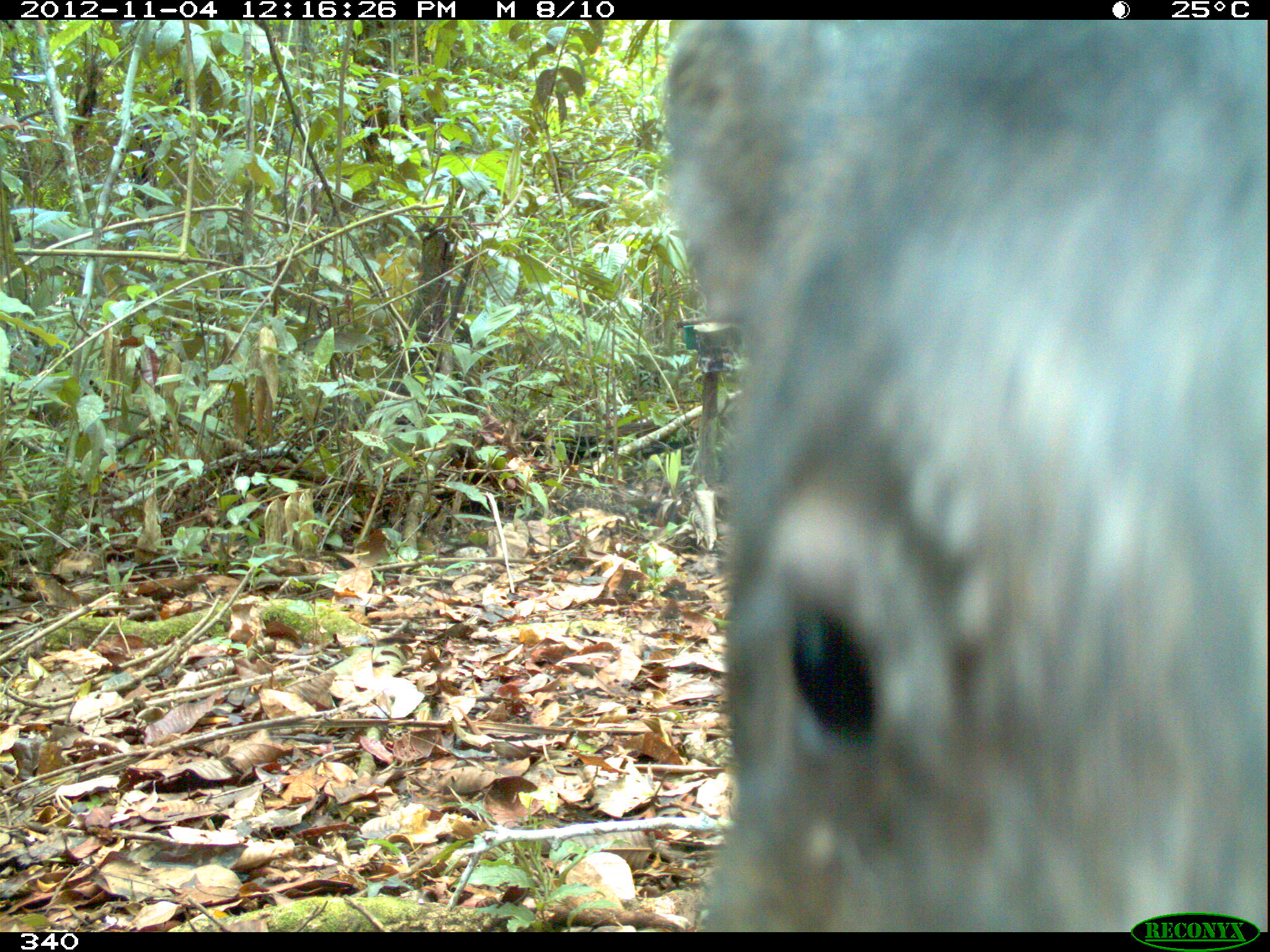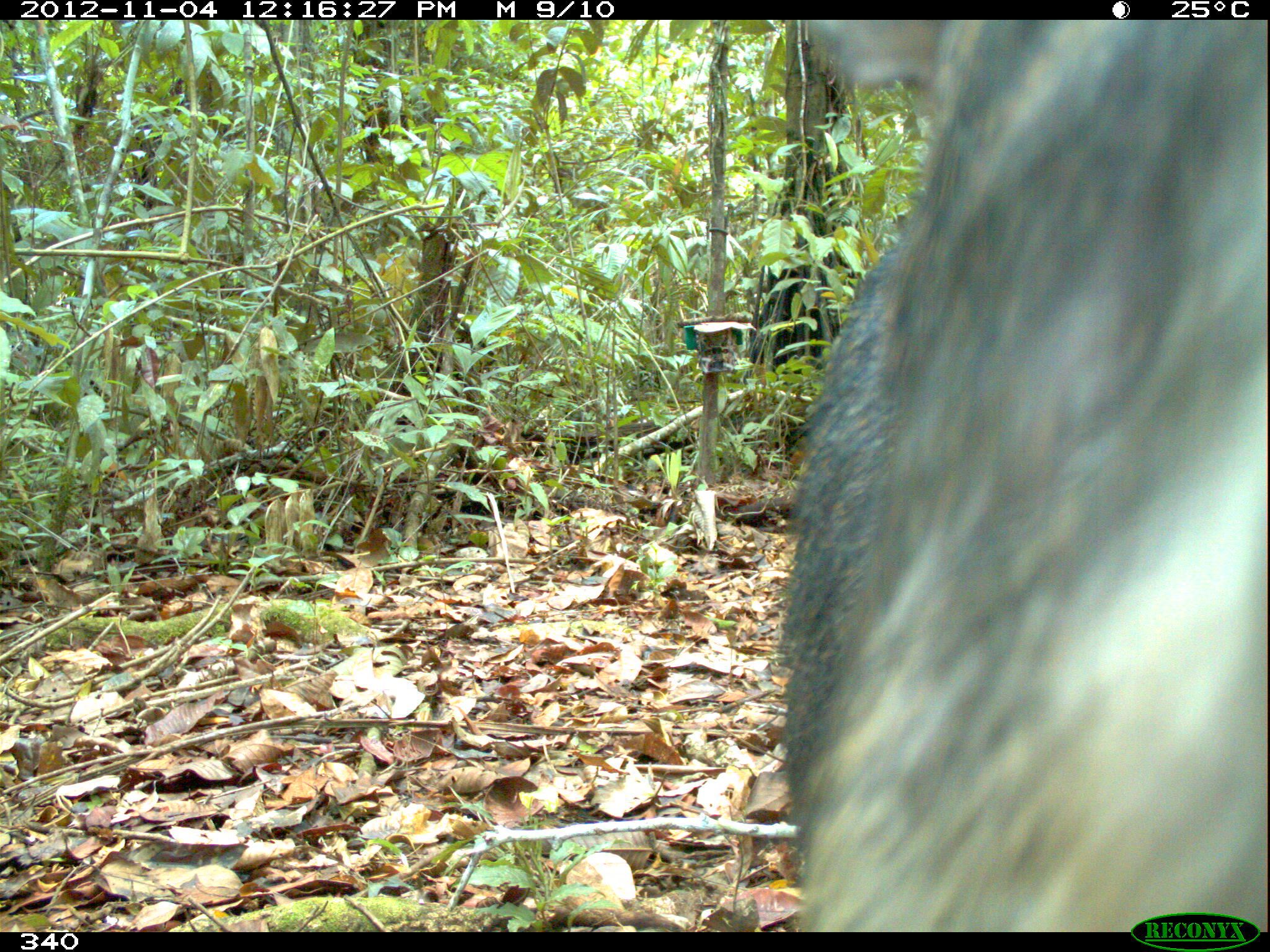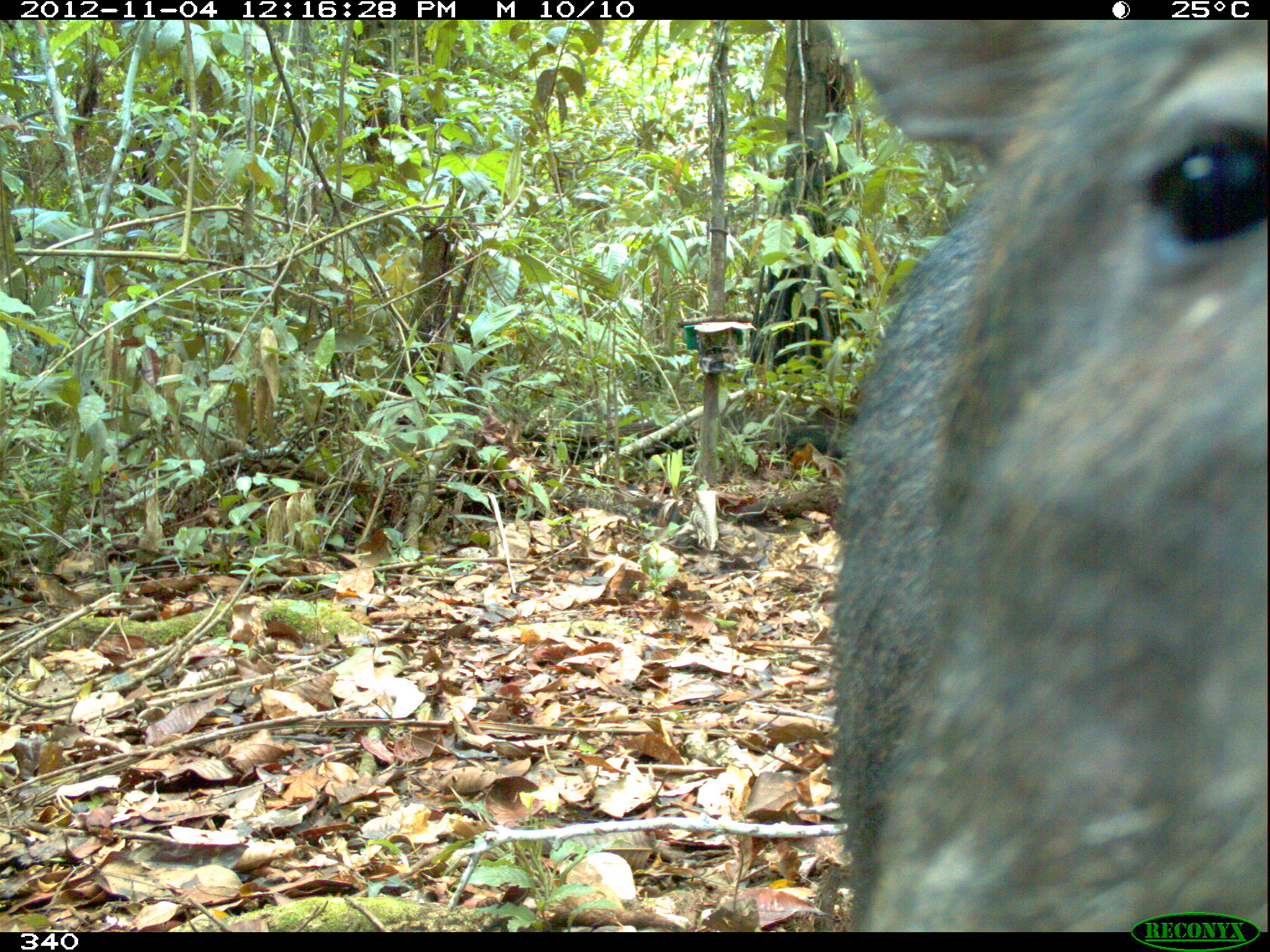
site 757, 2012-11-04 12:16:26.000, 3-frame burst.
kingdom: Animalia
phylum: Chordata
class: Mammalia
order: Artiodactyla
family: Tayassuidae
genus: Tayassu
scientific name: Tayassu pecari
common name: white-lipped peccary